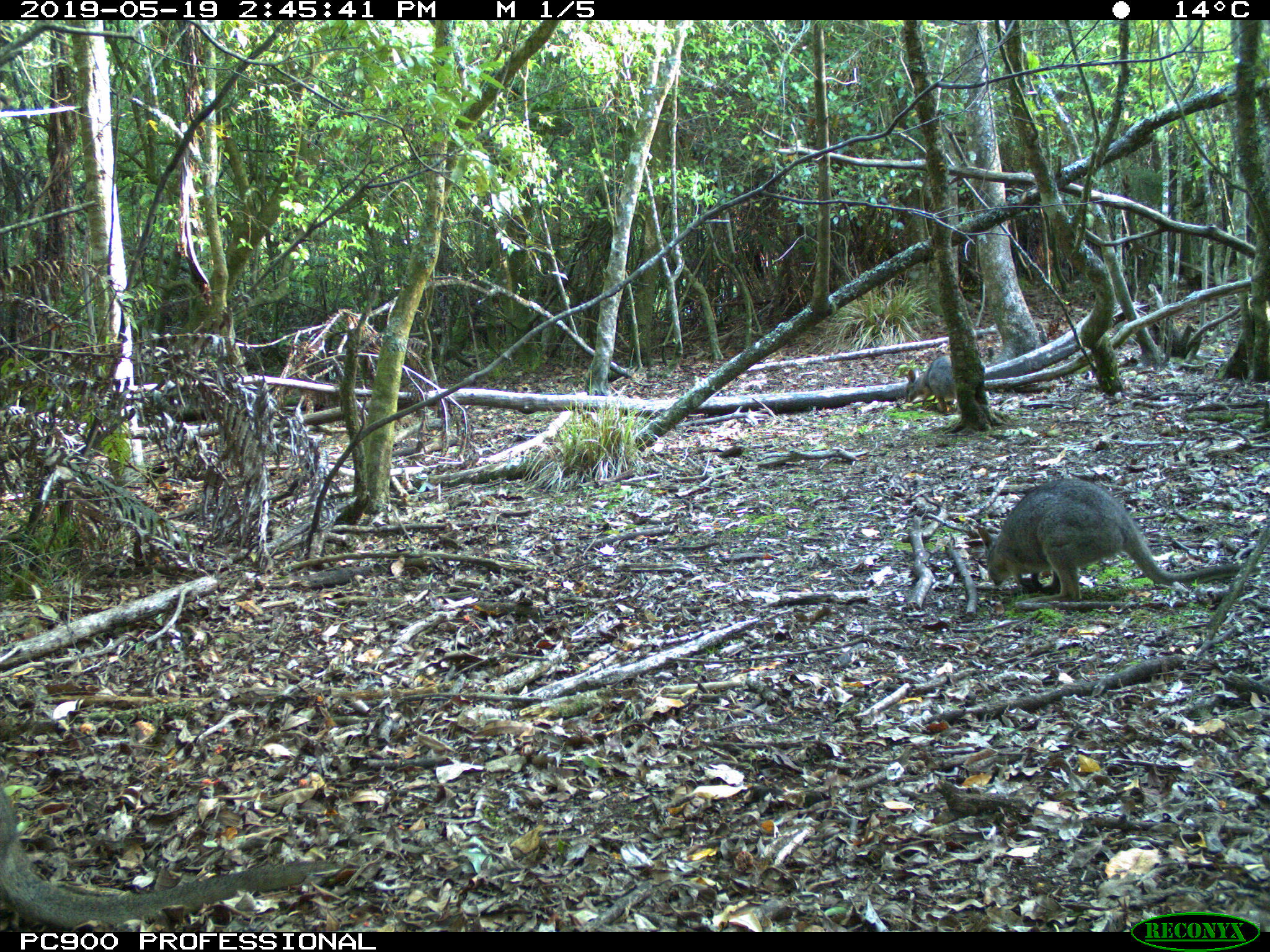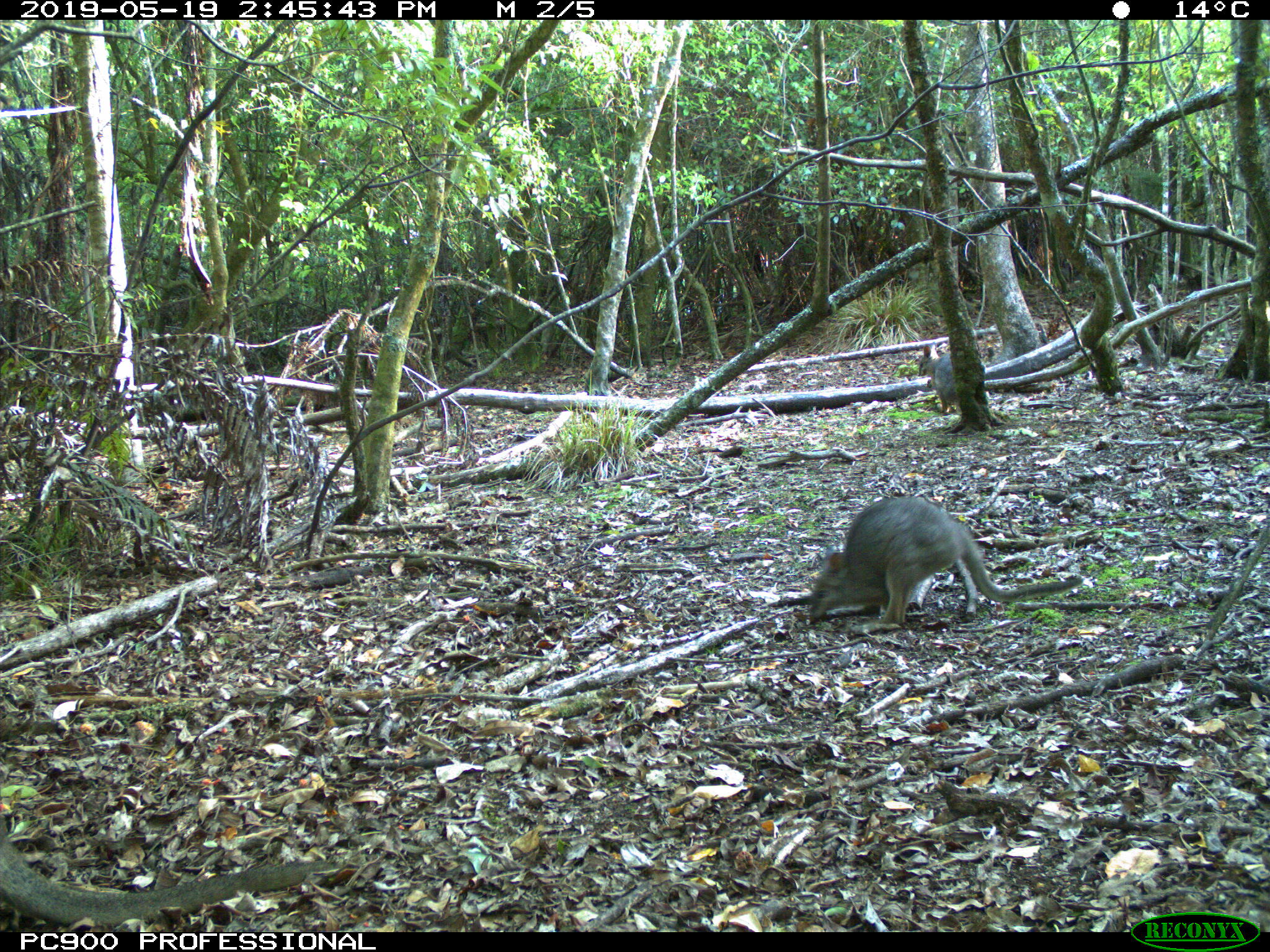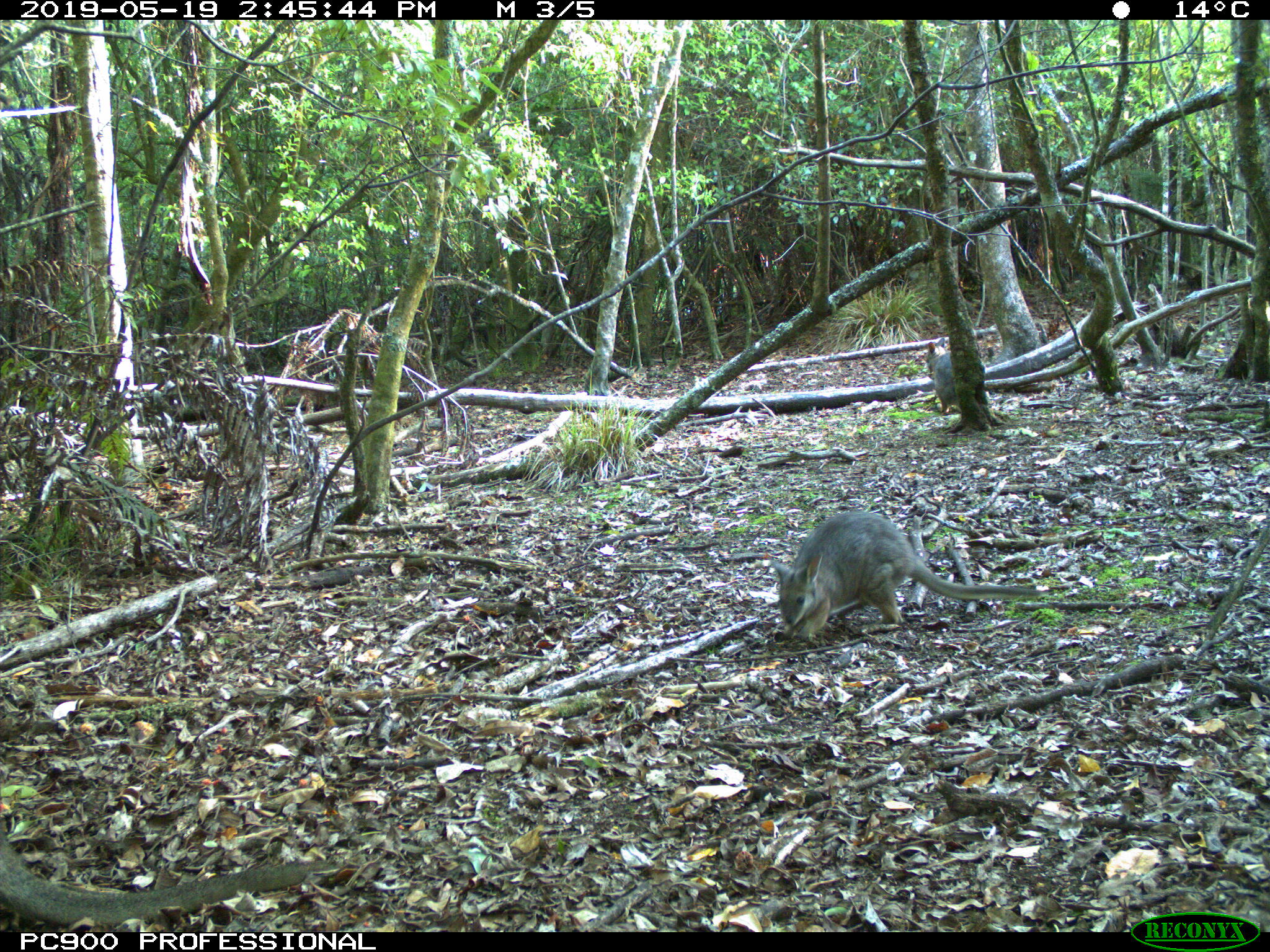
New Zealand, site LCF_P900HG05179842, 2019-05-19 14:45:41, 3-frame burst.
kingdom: Animalia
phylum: Chordata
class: Mammalia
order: Diprotodontia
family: Macropodidae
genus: Notamacropus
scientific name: Notamacropus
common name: wallaby